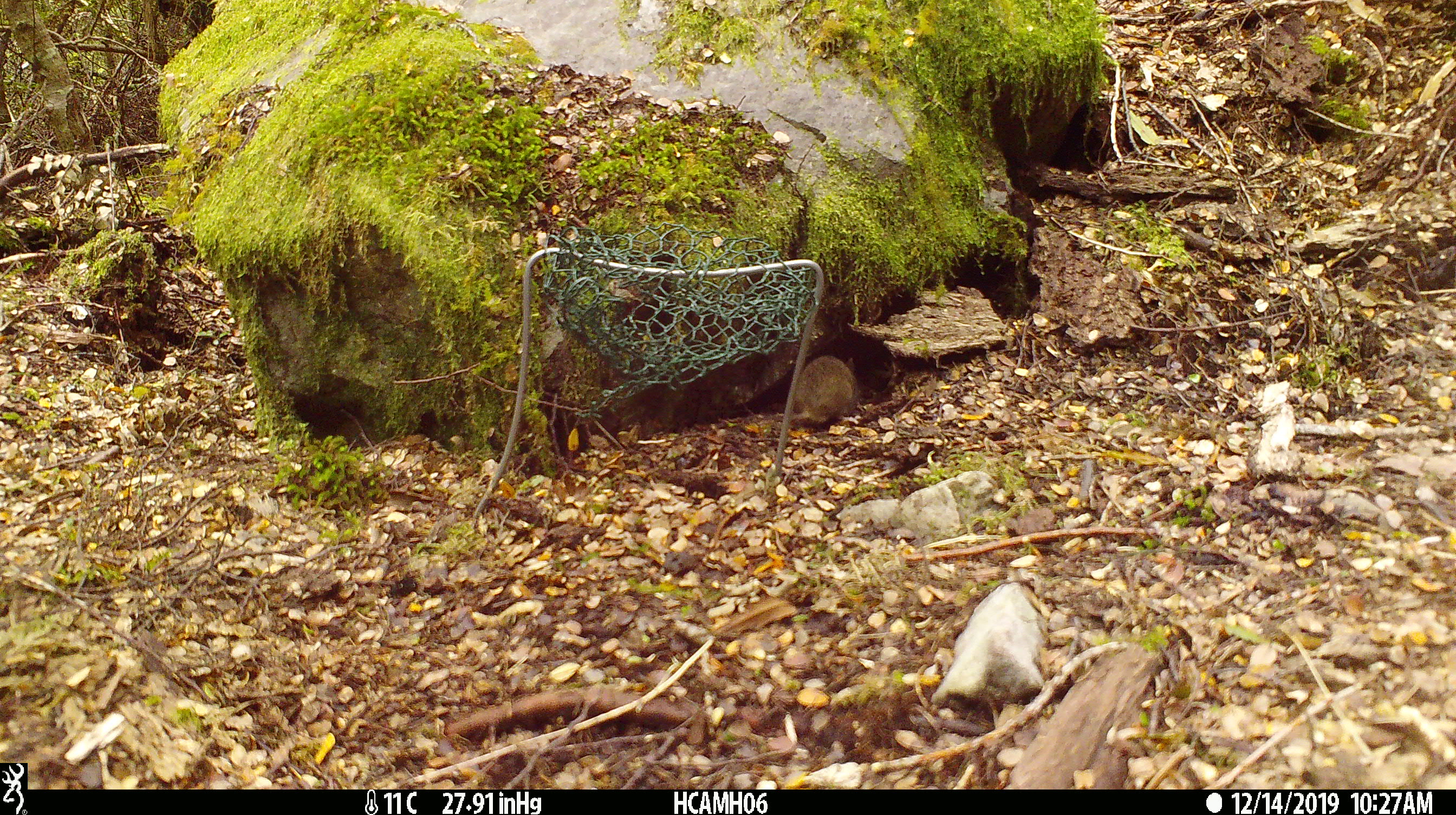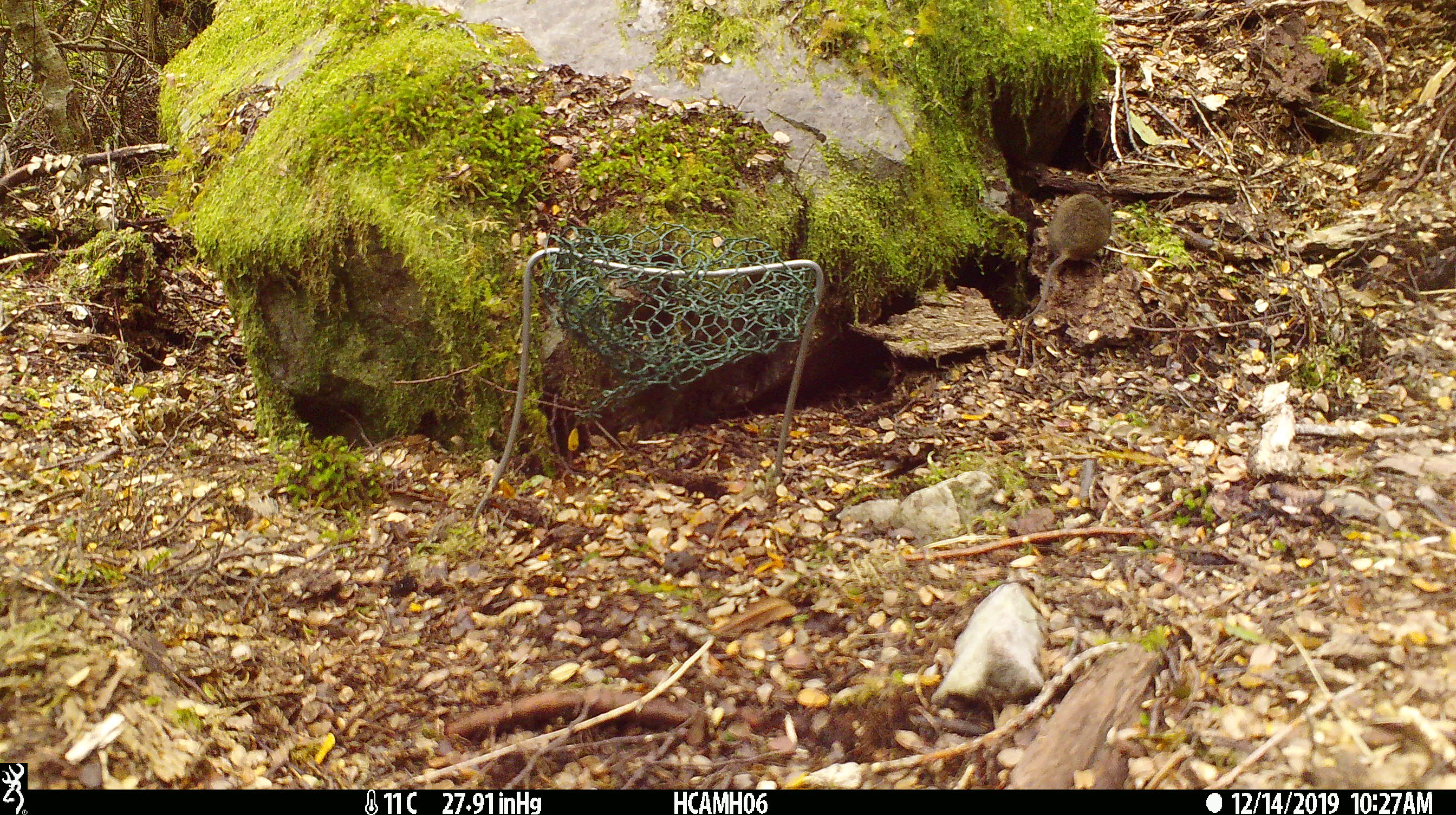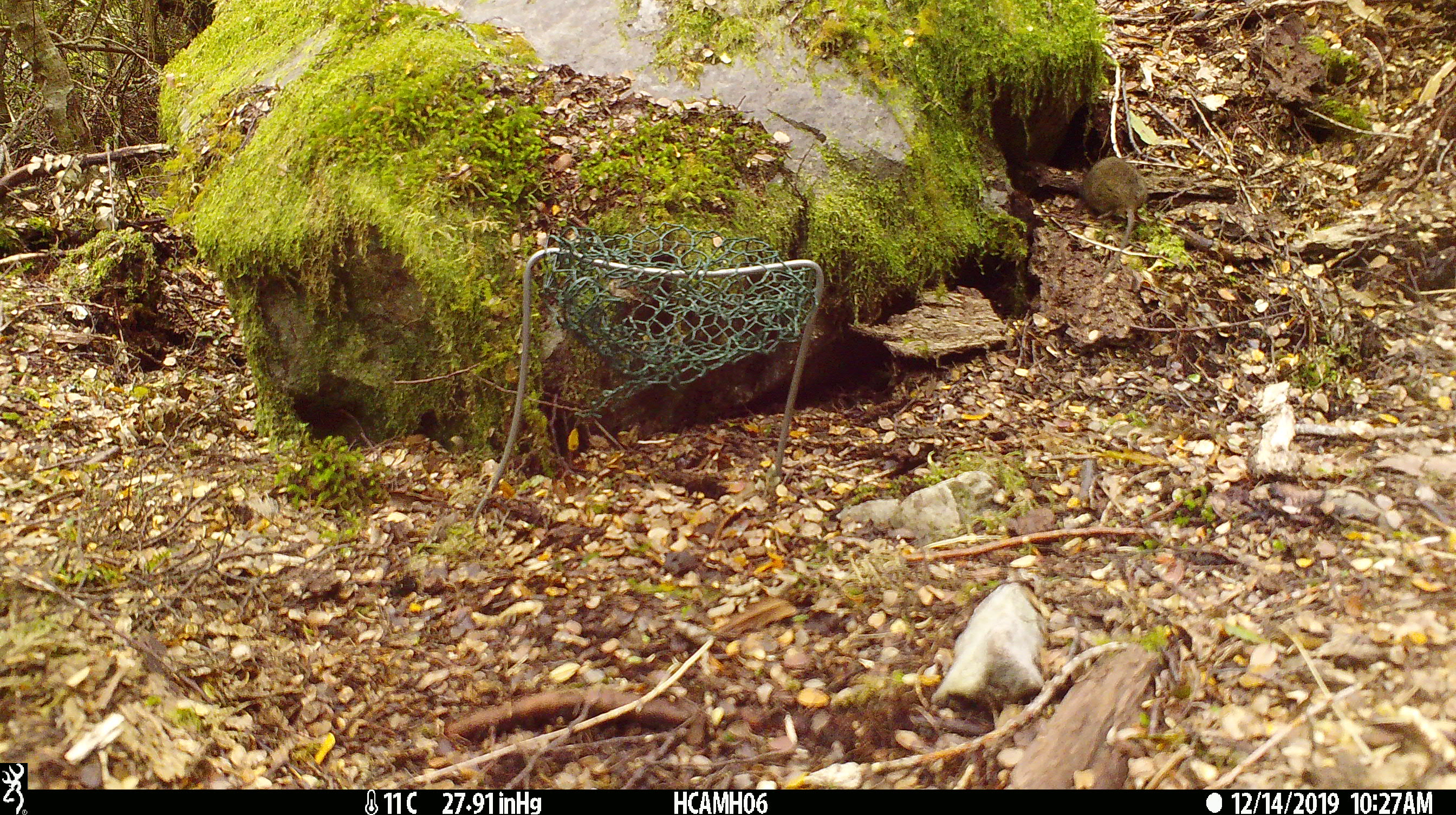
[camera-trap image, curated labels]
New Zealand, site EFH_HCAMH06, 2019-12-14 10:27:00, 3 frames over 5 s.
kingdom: Animalia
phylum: Chordata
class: Mammalia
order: Rodentia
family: Muridae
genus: Mus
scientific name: Mus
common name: mouse